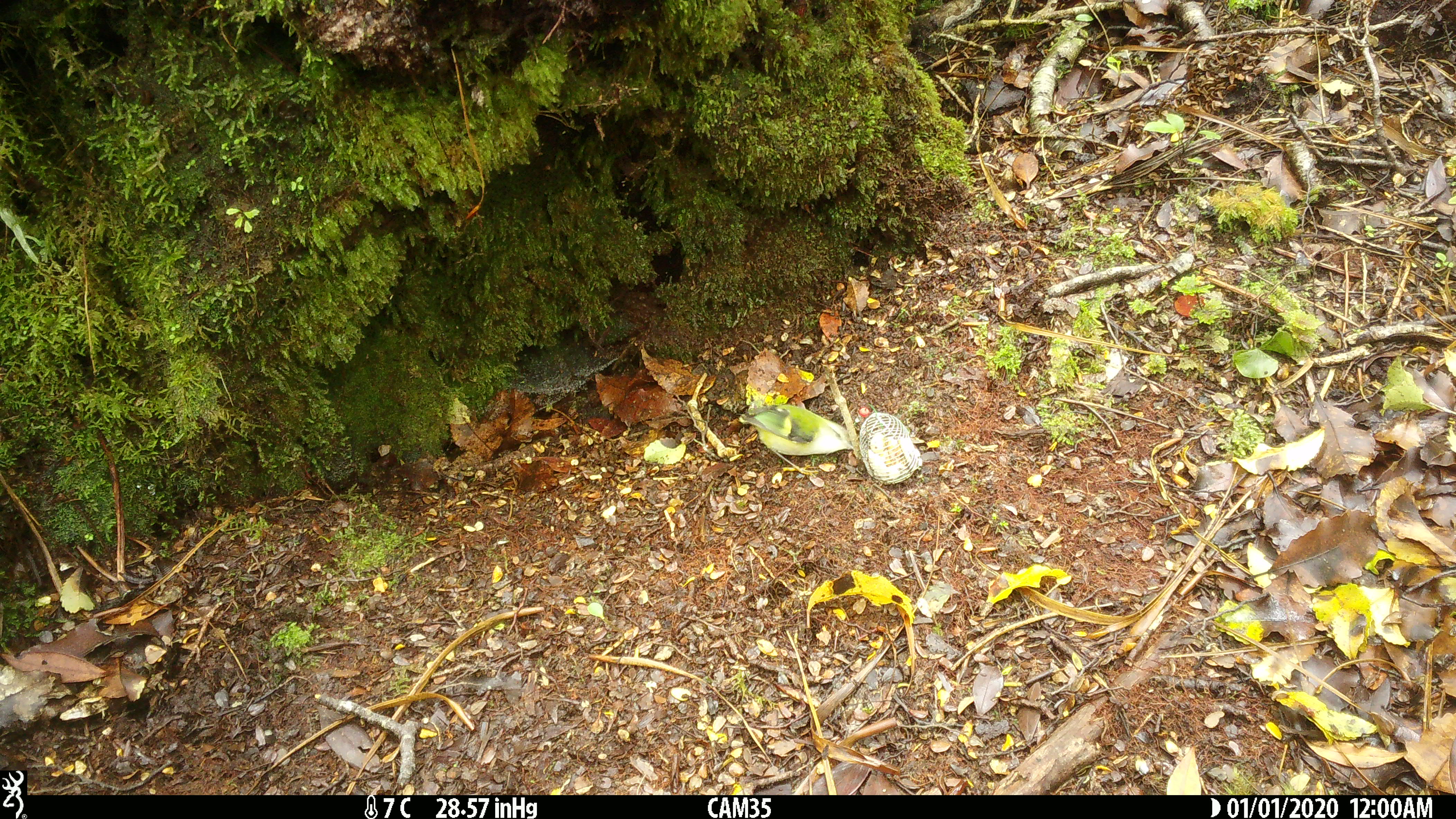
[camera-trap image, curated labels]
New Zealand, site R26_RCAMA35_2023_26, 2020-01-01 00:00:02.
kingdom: Animalia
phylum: Chordata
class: Aves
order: Passeriformes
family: Acanthisittidae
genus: Acanthisitta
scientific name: Acanthisitta chloris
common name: rifleman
Rifleman (Acanthisitta chloris).